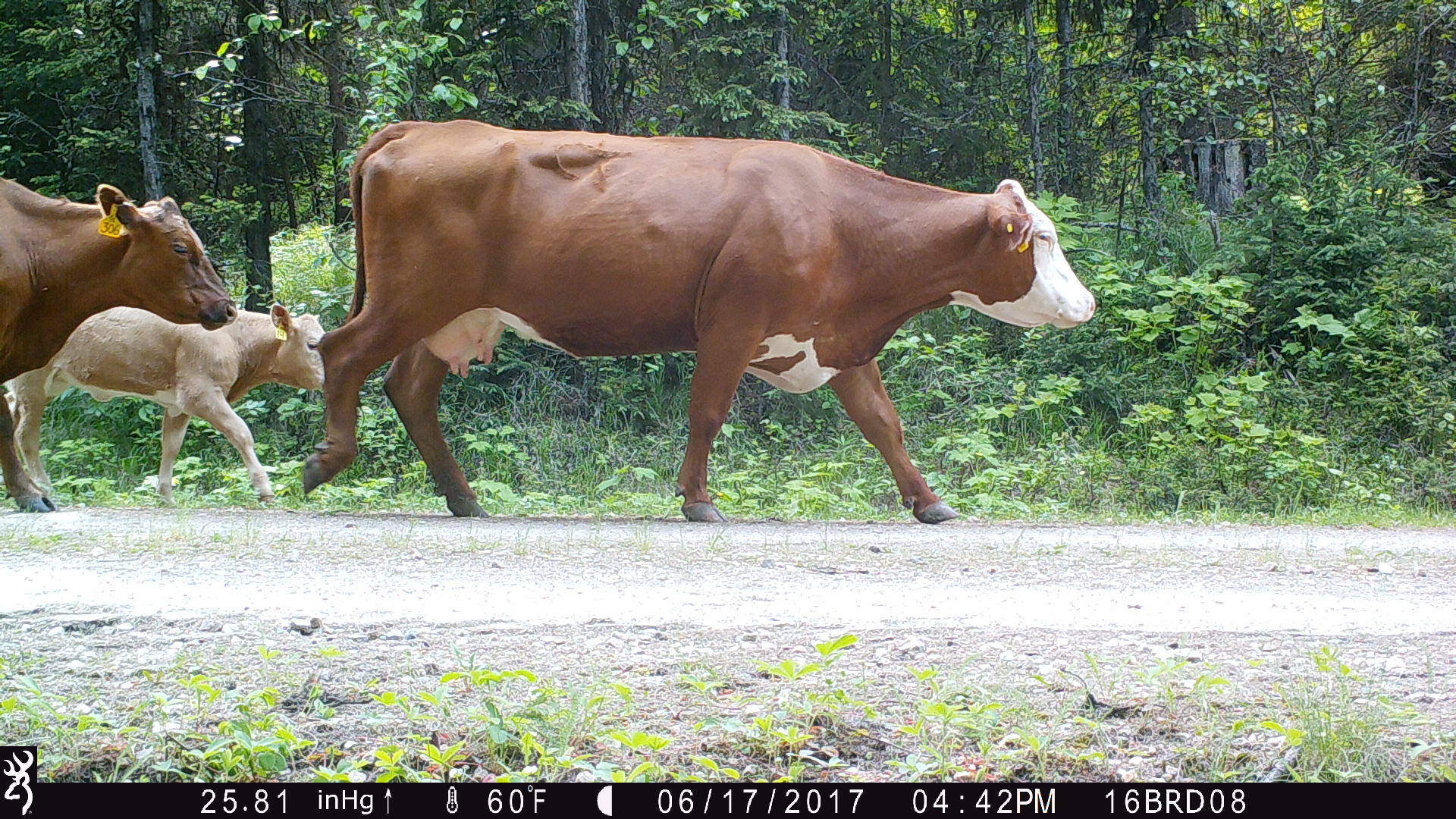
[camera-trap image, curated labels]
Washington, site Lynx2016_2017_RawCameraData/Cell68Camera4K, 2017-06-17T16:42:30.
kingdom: Animalia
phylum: Chordata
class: Mammalia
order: Artiodactyla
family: Bovidae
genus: Bos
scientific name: Bos taurus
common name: domestic cattle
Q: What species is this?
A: Domestic cattle (Bos taurus).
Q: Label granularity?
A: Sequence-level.